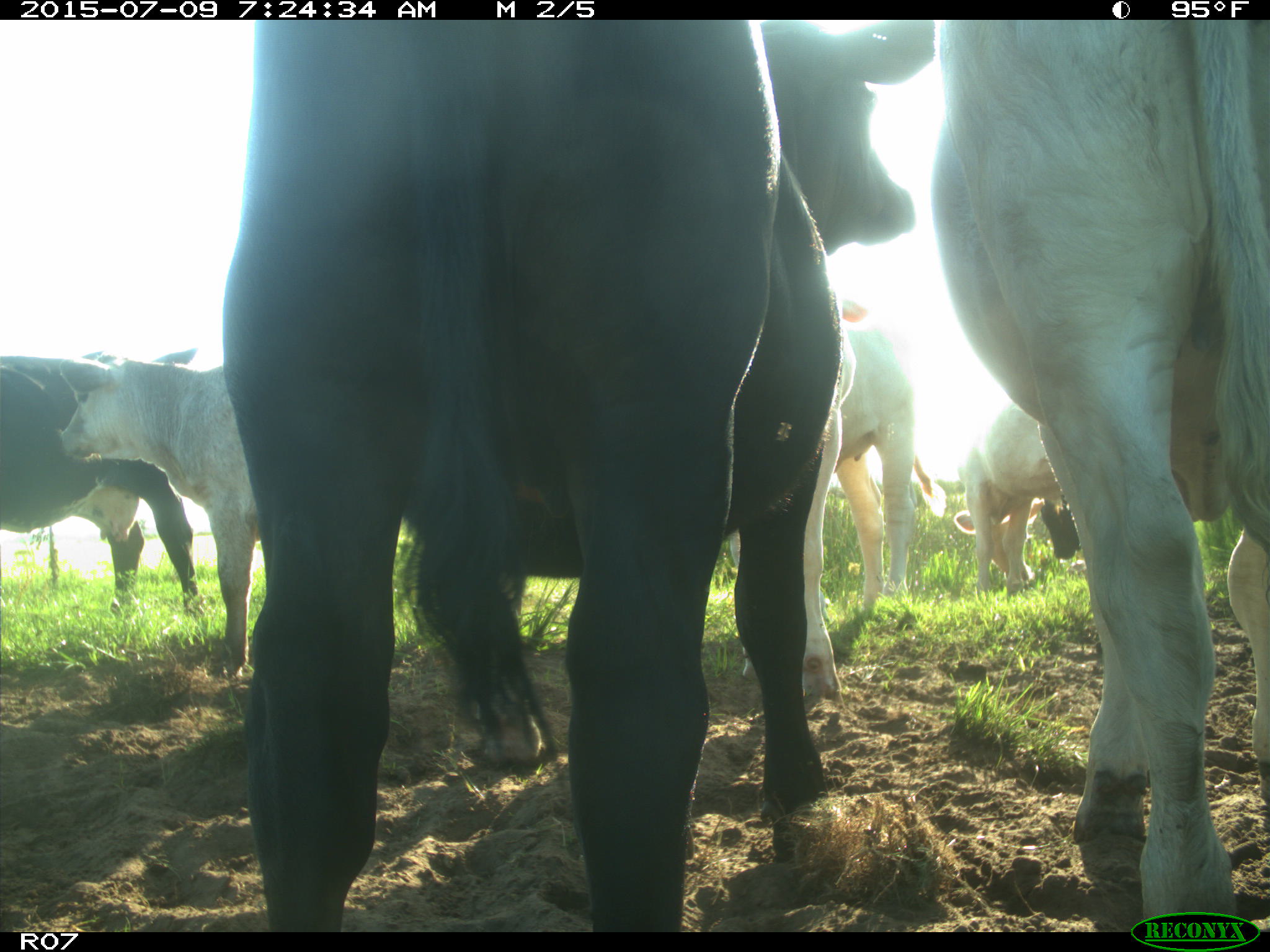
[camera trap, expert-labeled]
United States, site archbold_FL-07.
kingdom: Animalia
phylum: Chordata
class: Mammalia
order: Artiodactyla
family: Bovidae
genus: Bos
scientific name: Bos taurus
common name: domestic cow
Bos taurus (domestic cow).